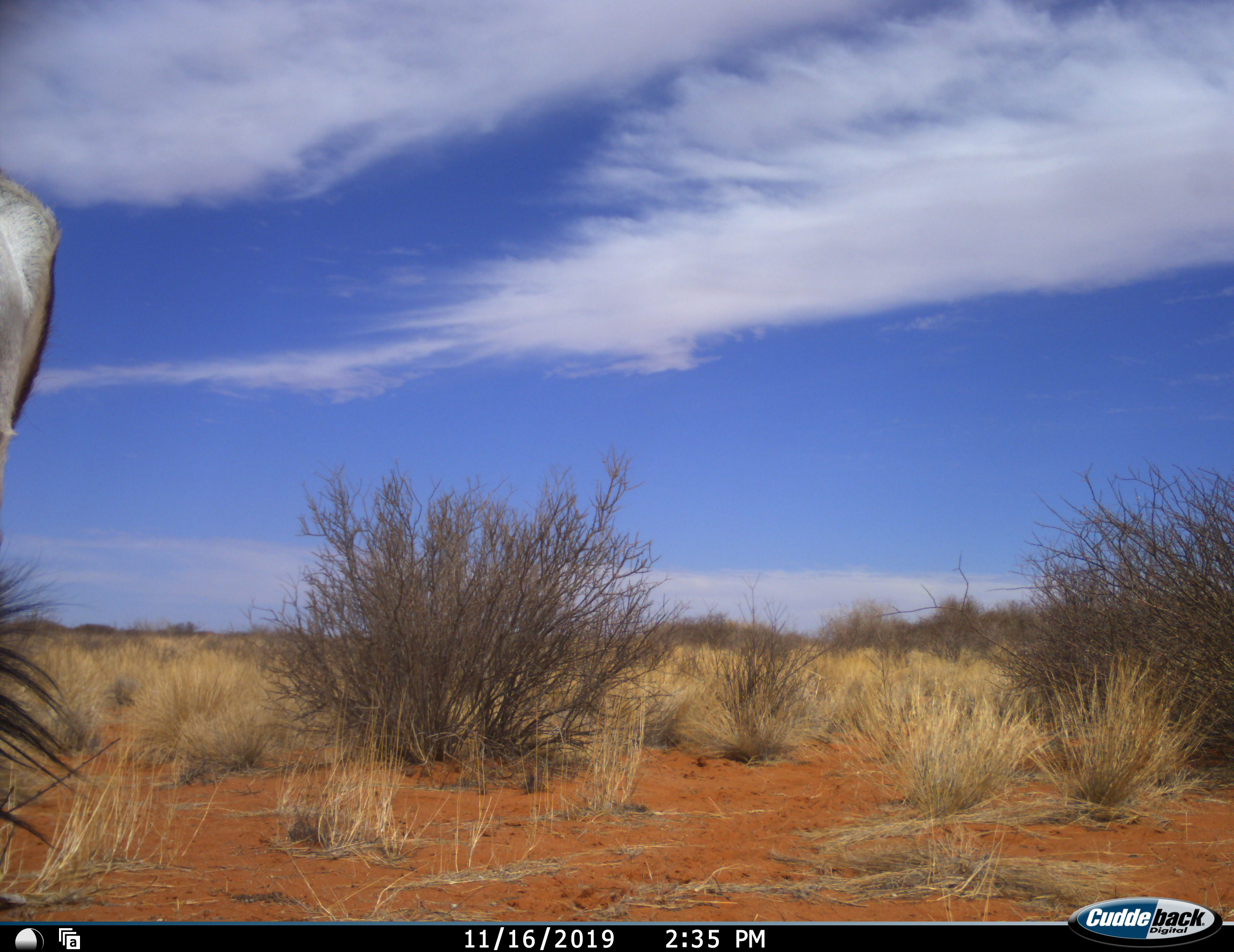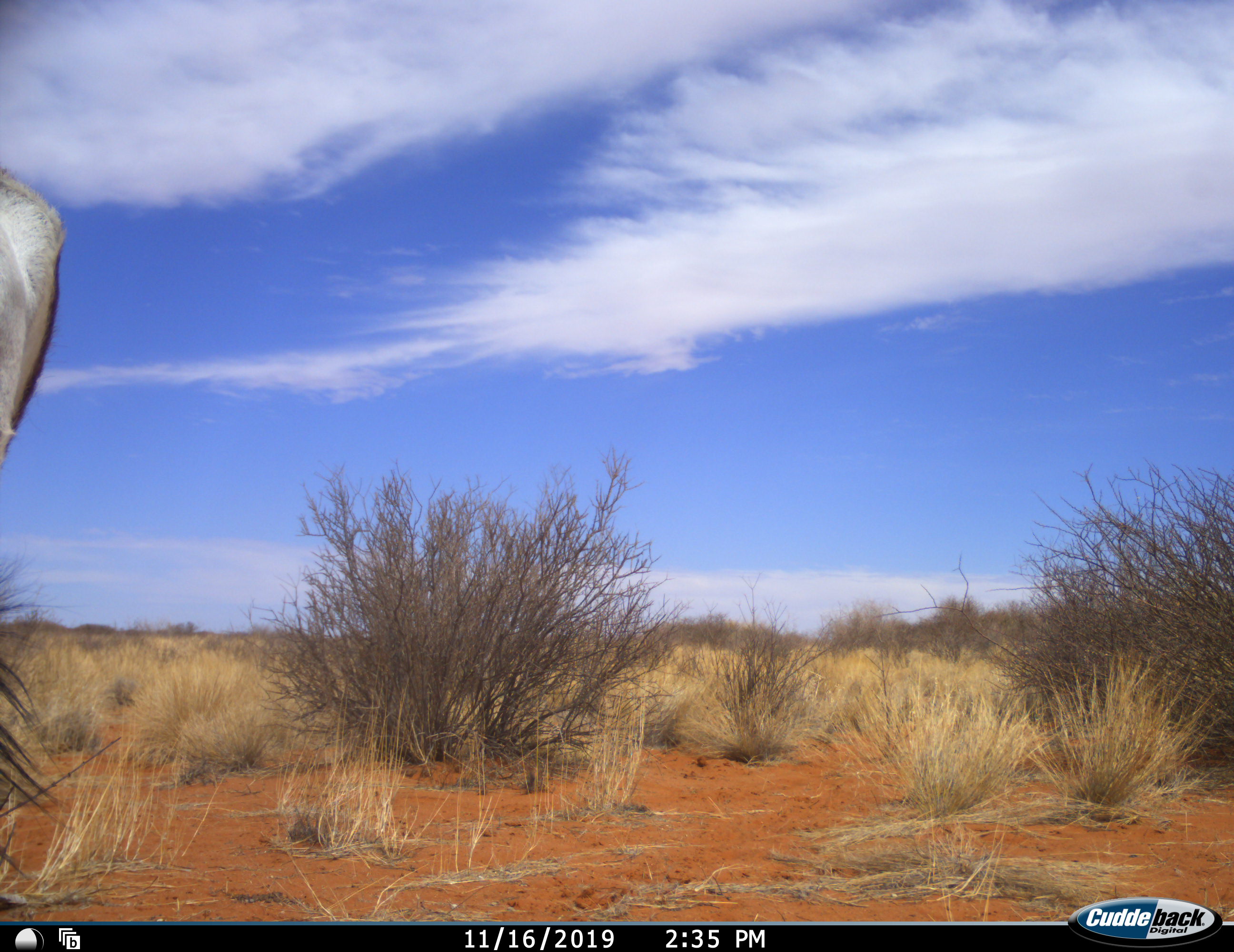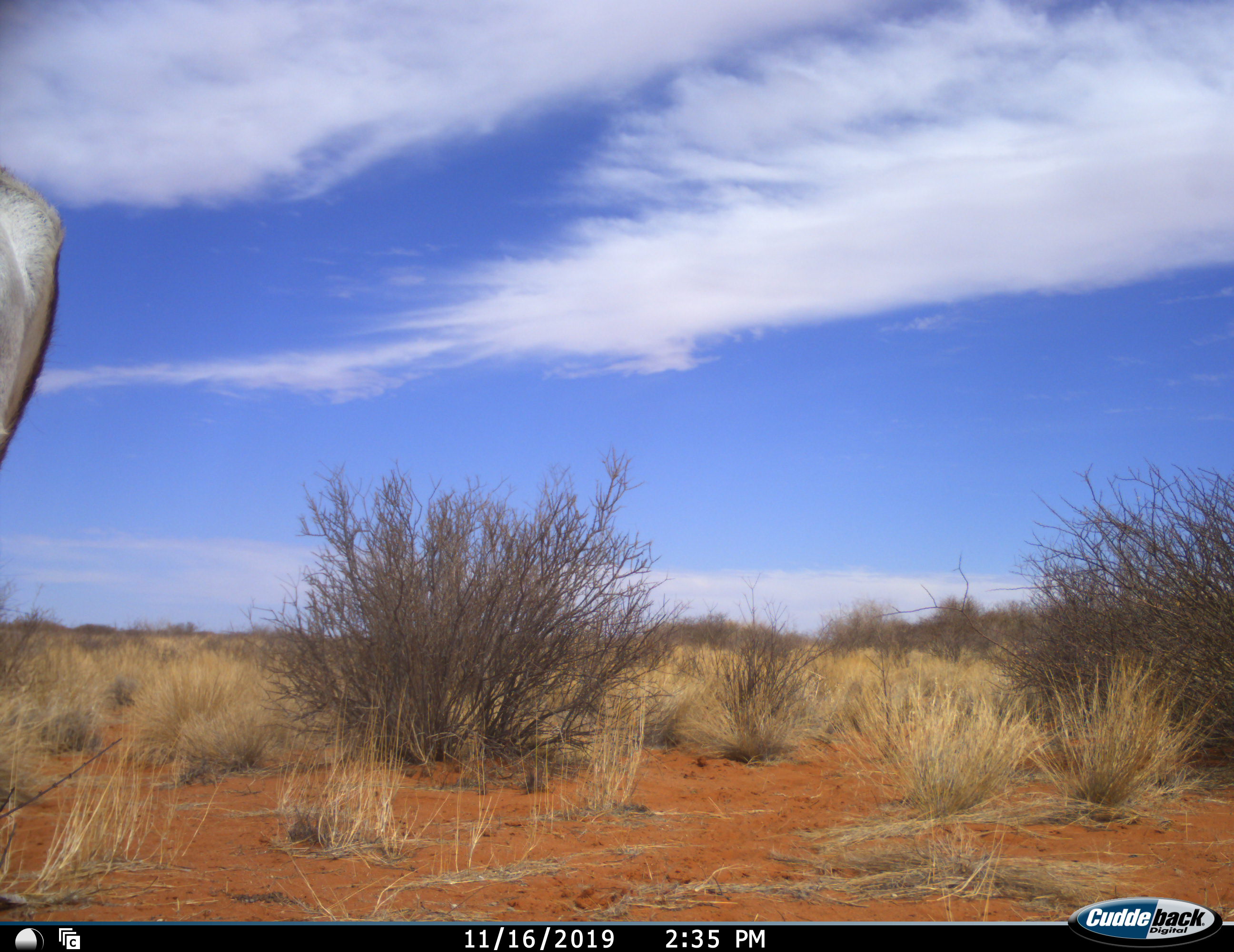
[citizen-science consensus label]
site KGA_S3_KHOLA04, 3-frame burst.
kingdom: Animalia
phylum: Chordata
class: Mammalia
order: Artiodactyla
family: Bovidae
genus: Oryx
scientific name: Oryx gazella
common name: gemsbok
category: oryx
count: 1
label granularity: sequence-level